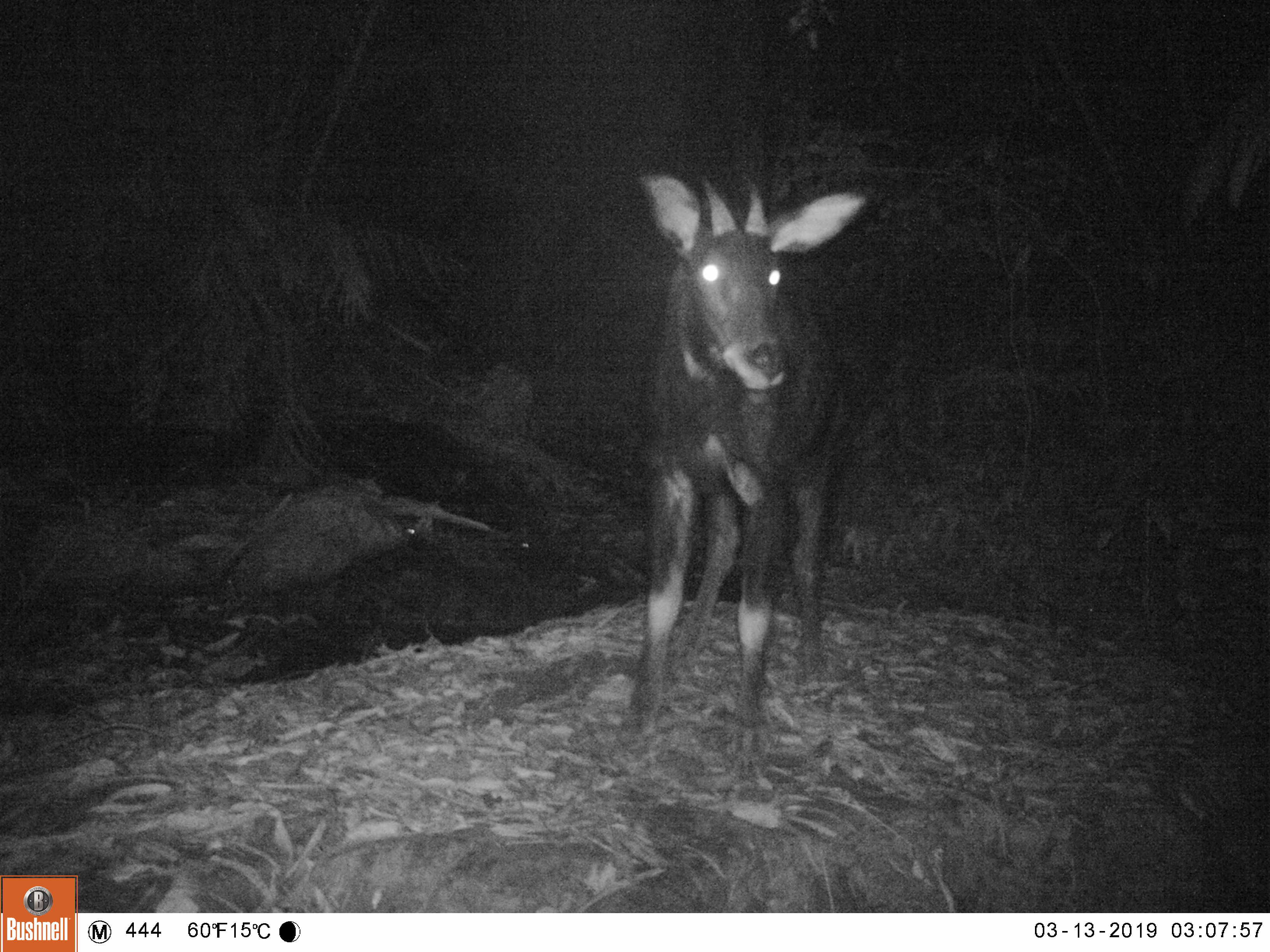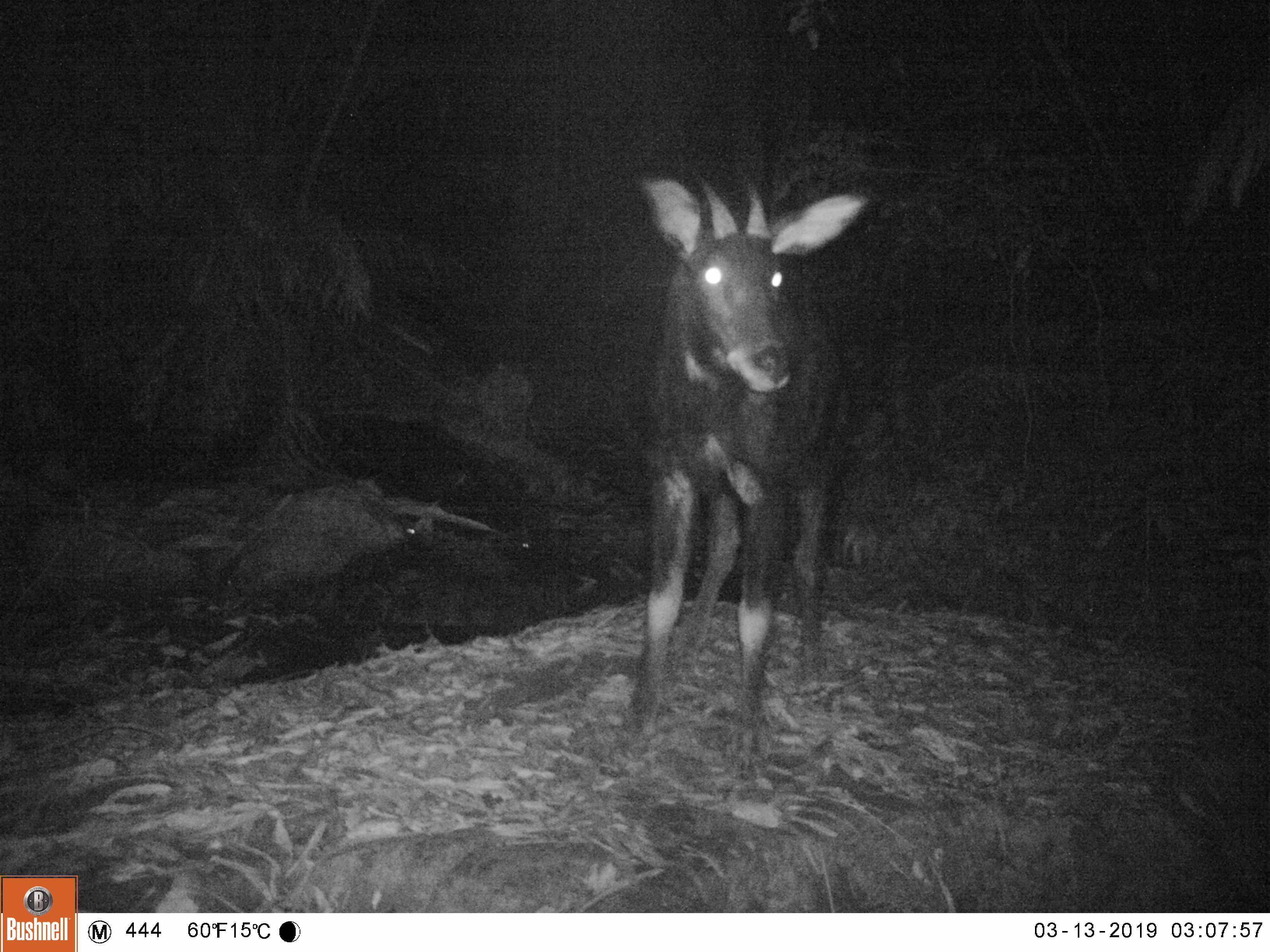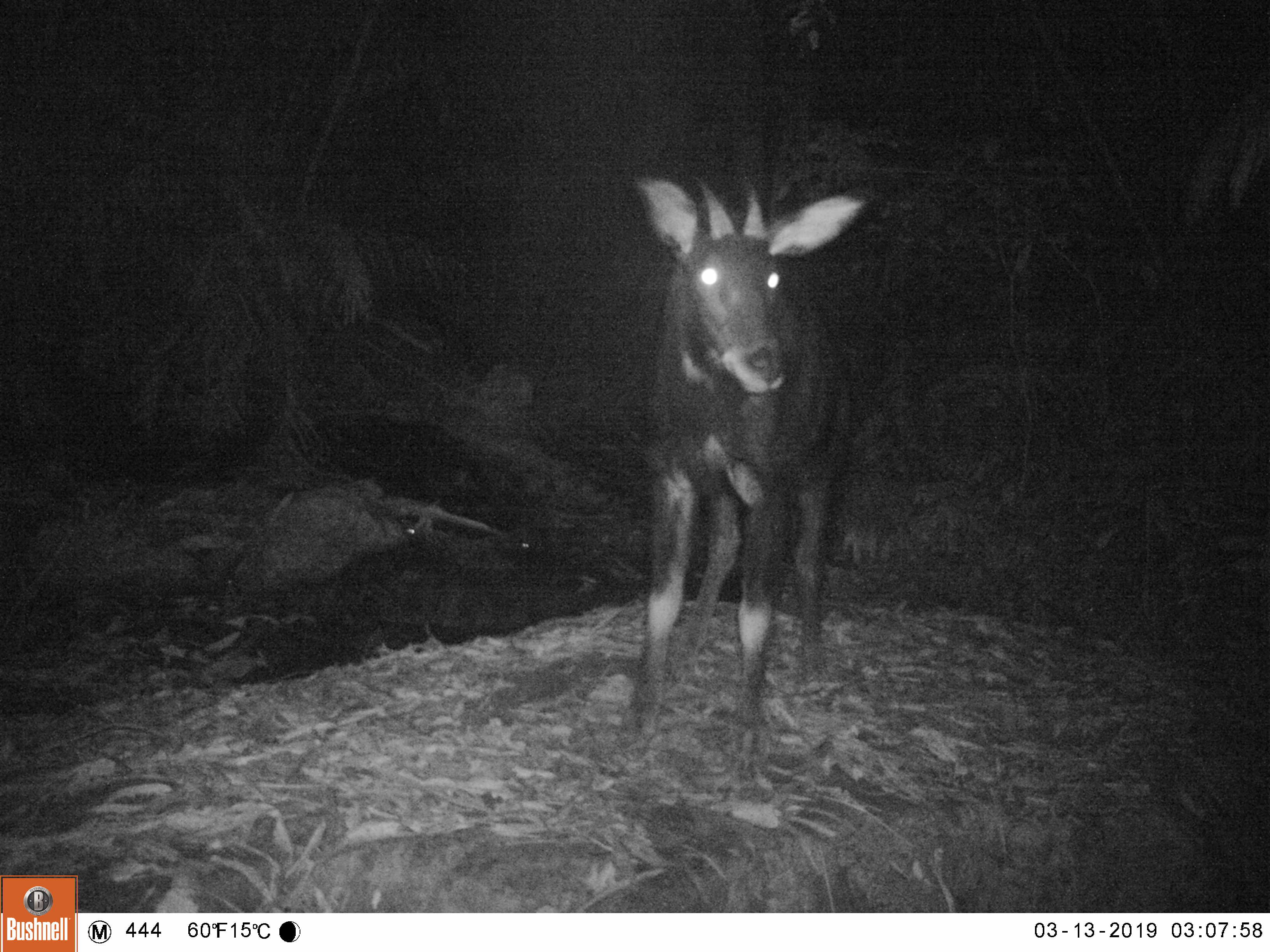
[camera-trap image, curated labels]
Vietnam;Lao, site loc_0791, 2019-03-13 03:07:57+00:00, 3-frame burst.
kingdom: Animalia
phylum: Chordata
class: Mammalia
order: Artiodactyla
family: Bovidae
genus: Capricornis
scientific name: Capricornis sumatraensis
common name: chinese serow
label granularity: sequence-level